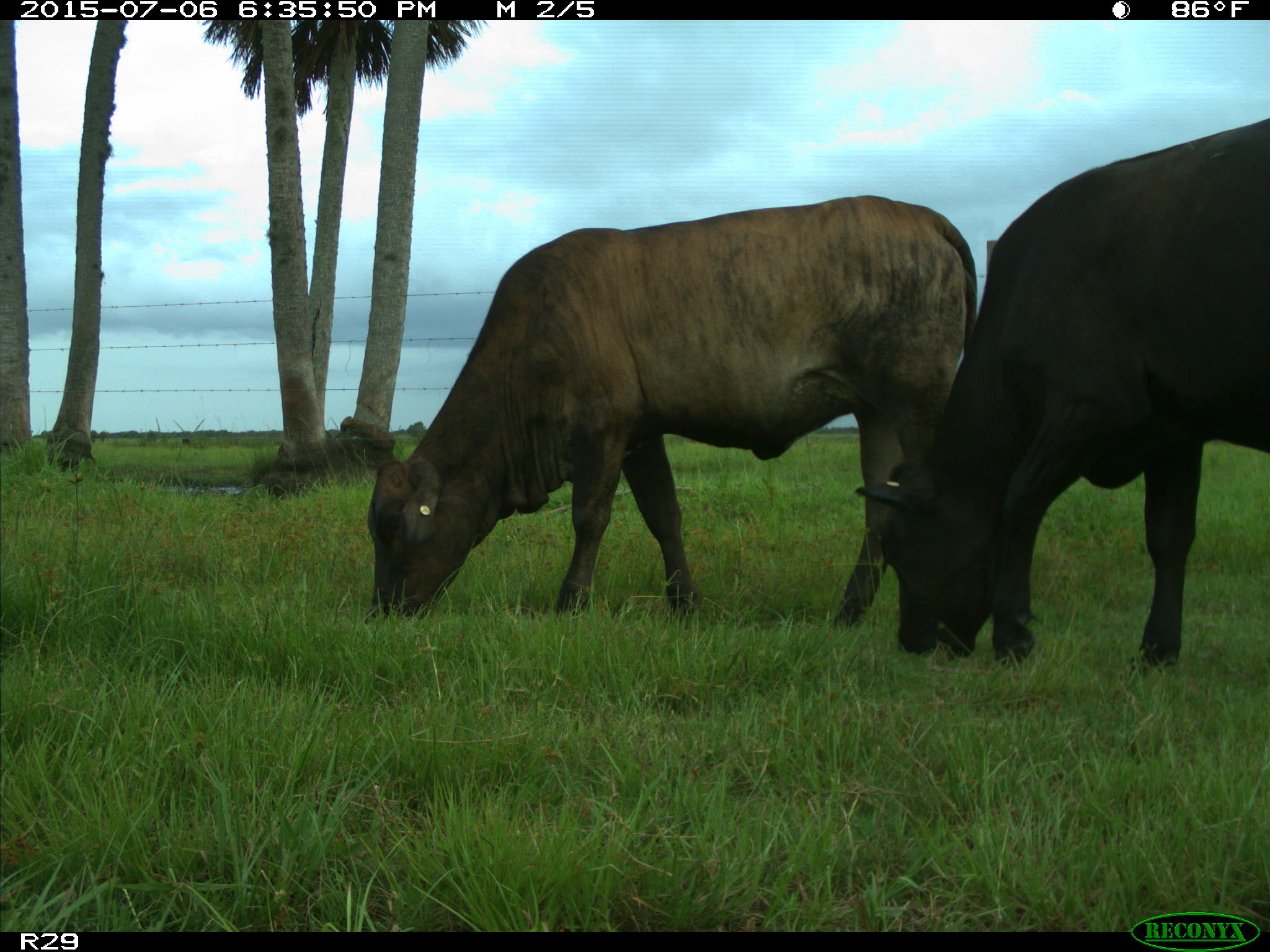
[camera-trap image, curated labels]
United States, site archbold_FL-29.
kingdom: Animalia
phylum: Chordata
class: Mammalia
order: Artiodactyla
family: Bovidae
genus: Bos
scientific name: Bos taurus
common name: domestic cow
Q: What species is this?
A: Bos taurus (domestic cow).